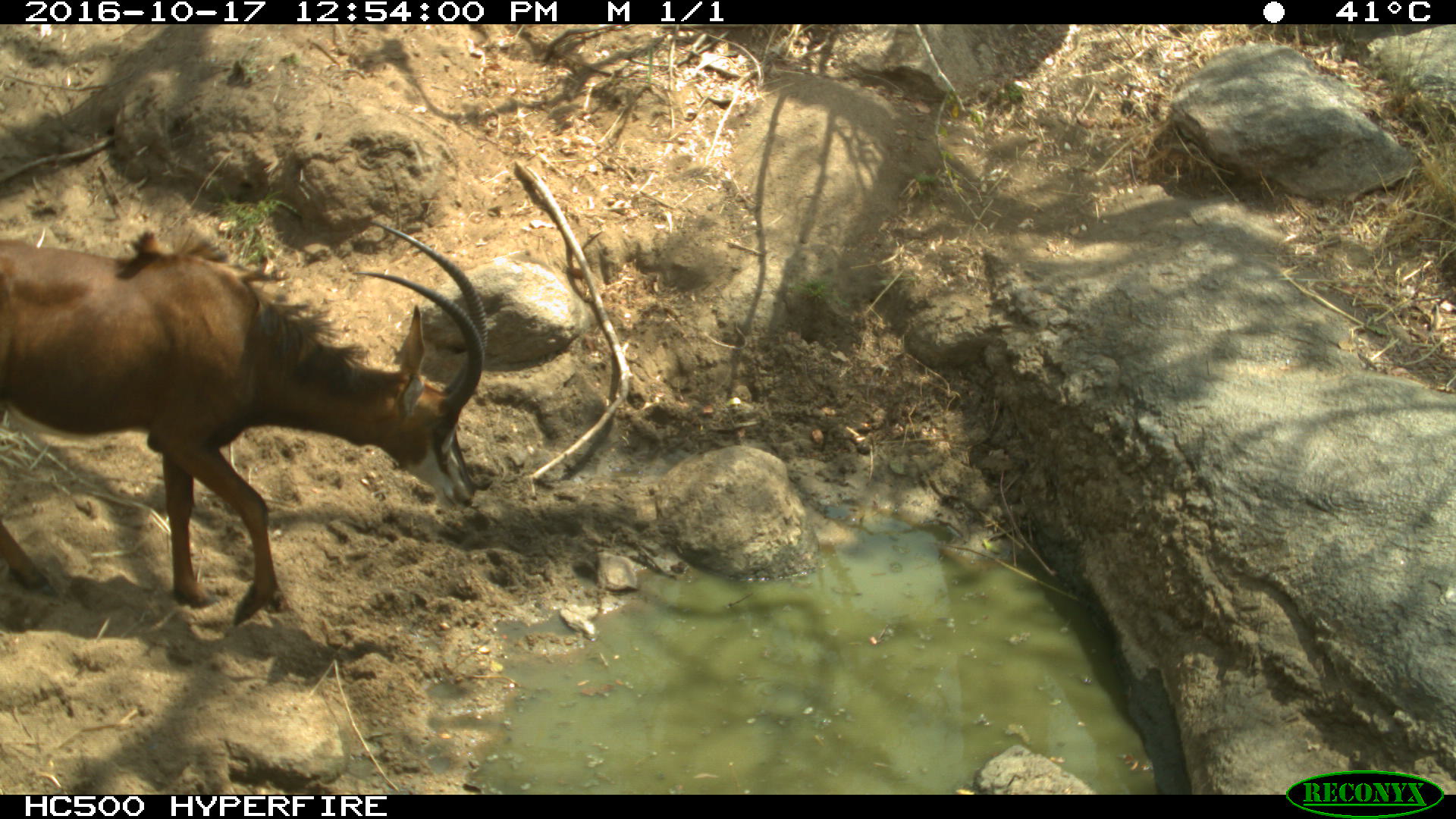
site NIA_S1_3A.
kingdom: Animalia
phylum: Chordata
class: Mammalia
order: Artiodactyla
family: Bovidae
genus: Hippotragus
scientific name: Hippotragus niger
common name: sable antelope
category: sable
Sable (sable antelope) (Hippotragus niger), count 1. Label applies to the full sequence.